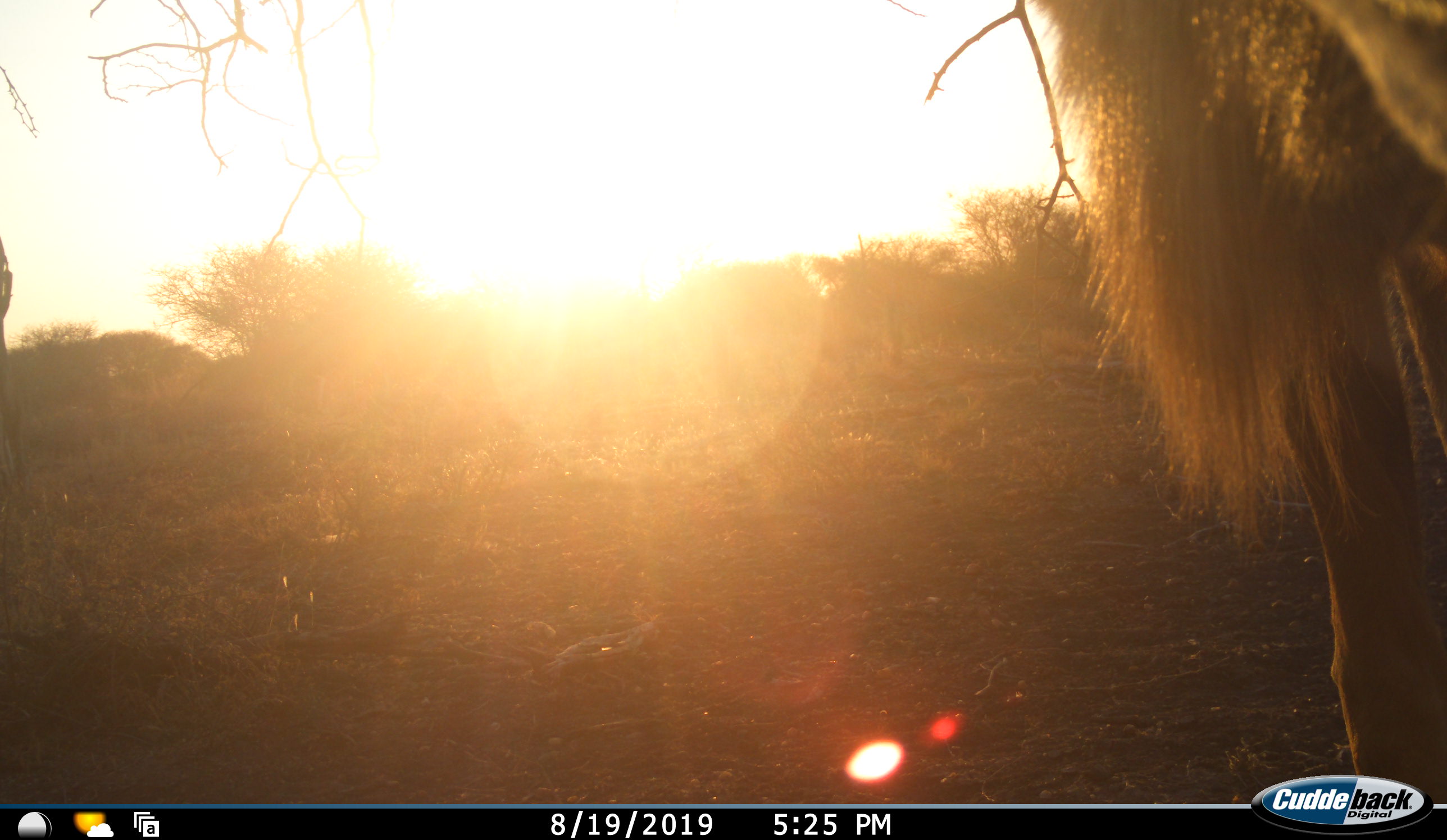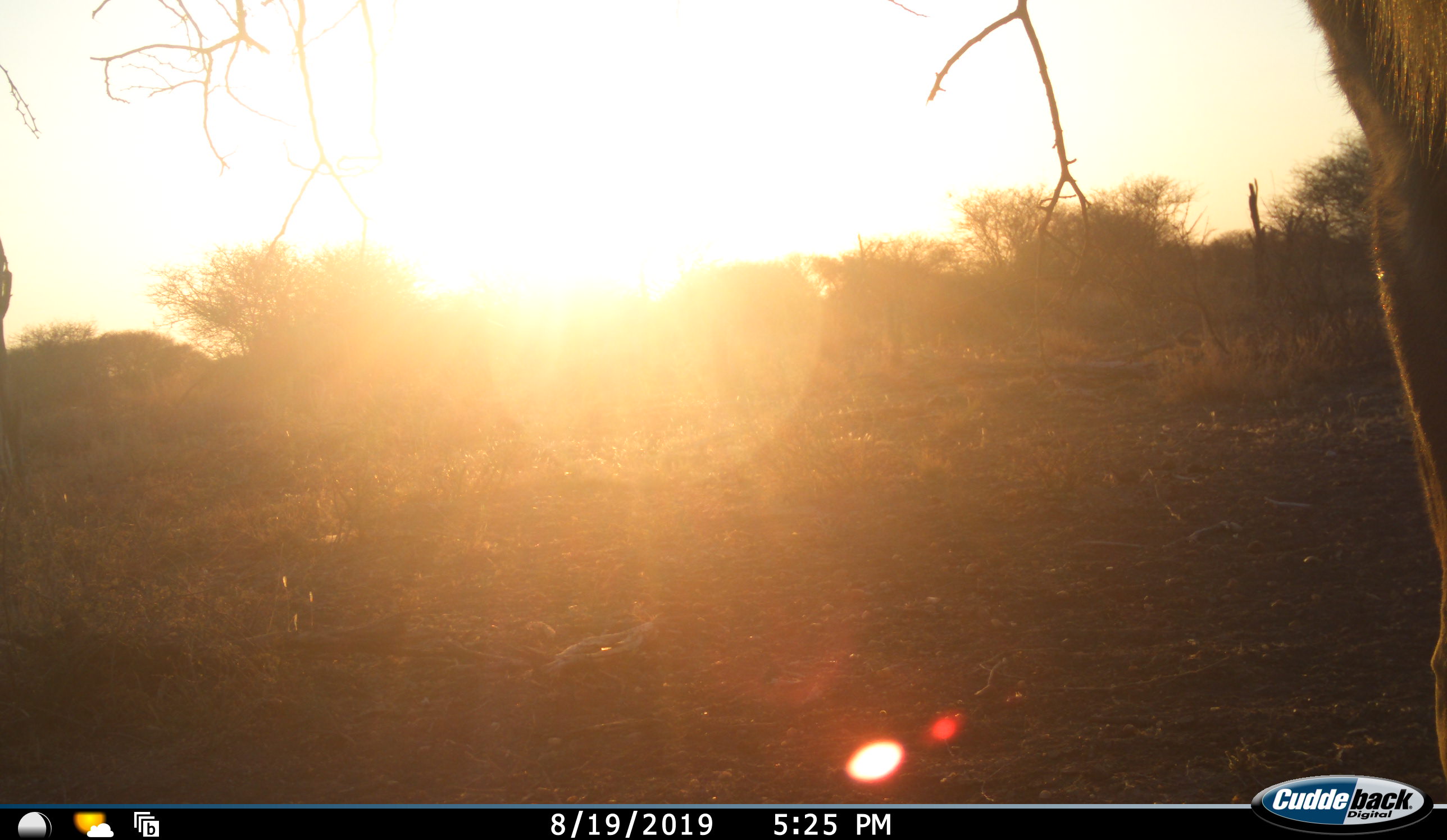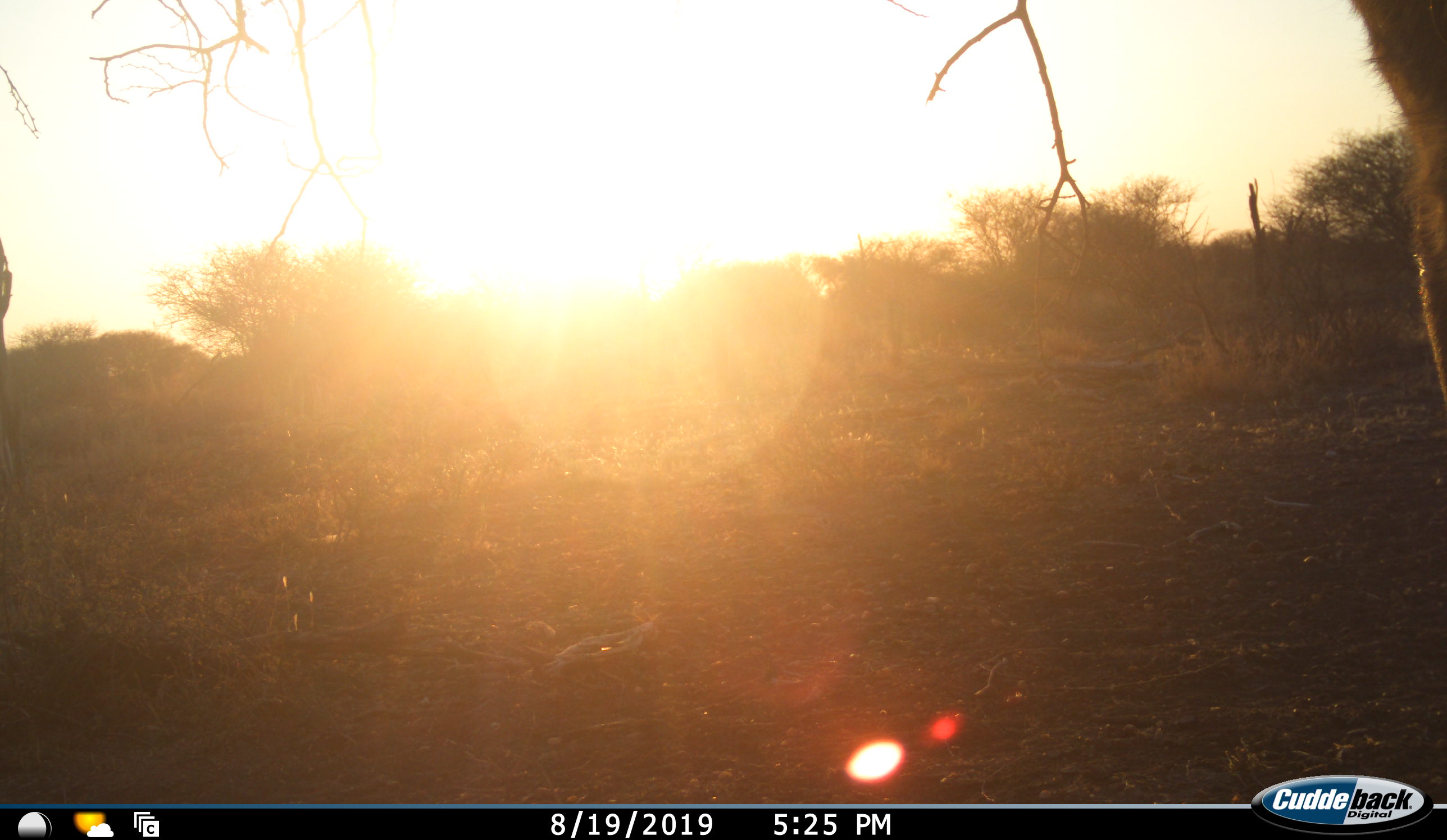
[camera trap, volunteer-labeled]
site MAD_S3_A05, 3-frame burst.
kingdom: Animalia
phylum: Chordata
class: Mammalia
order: Carnivora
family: Felidae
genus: Panthera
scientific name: Panthera leo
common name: lion male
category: lionmale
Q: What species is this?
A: Lionmale (lion male) (Panthera leo).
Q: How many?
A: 1.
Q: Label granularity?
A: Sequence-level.